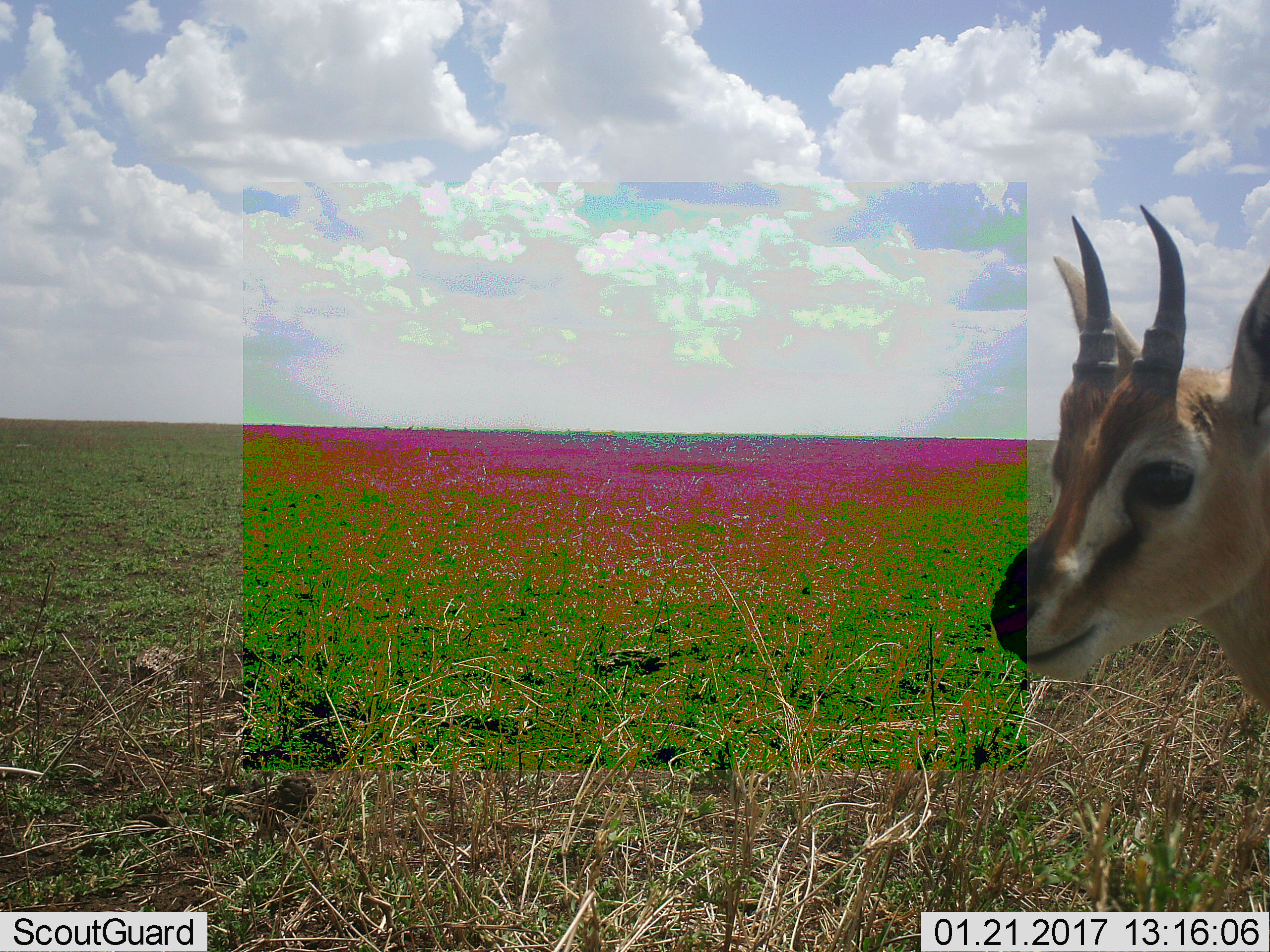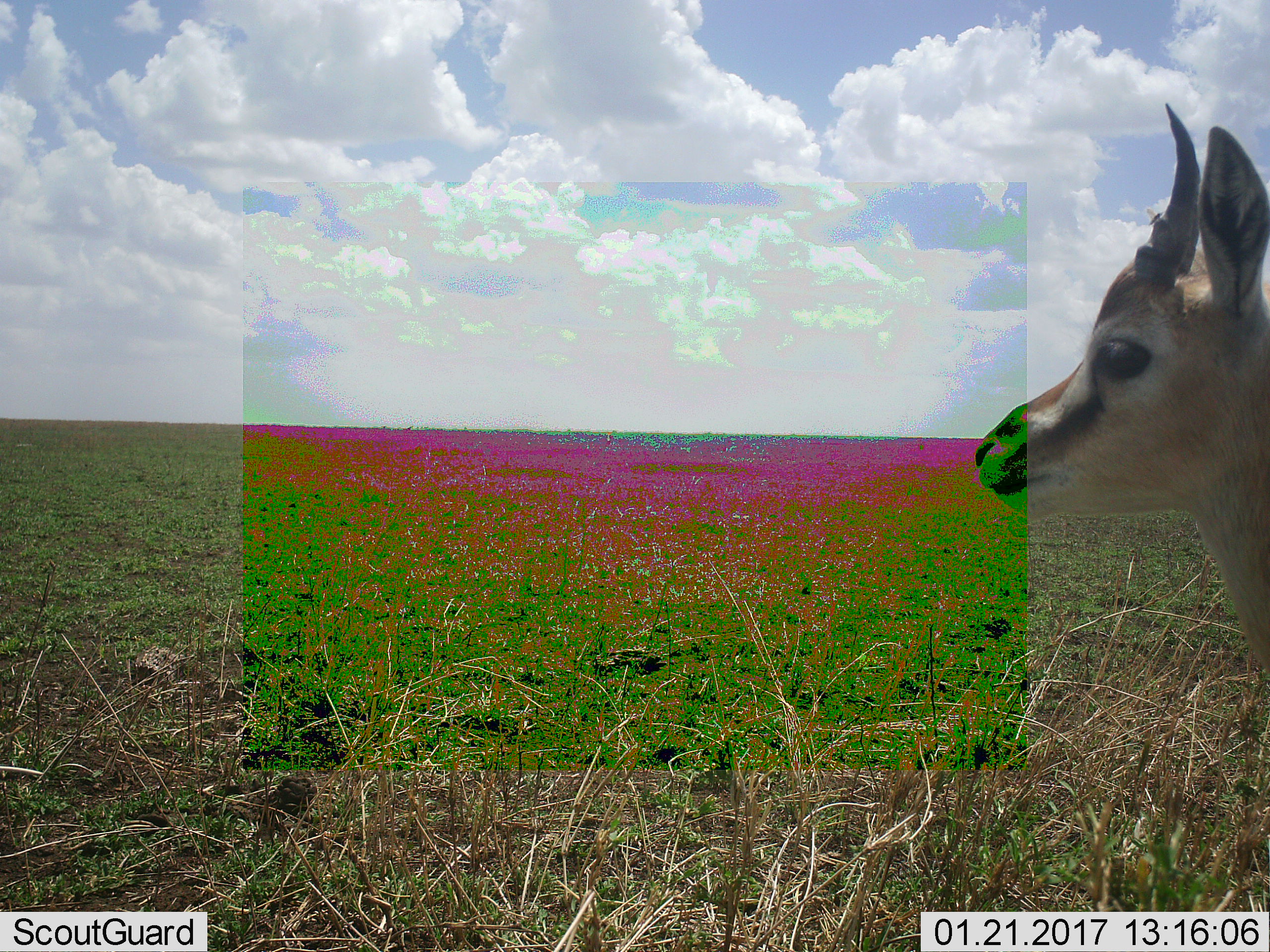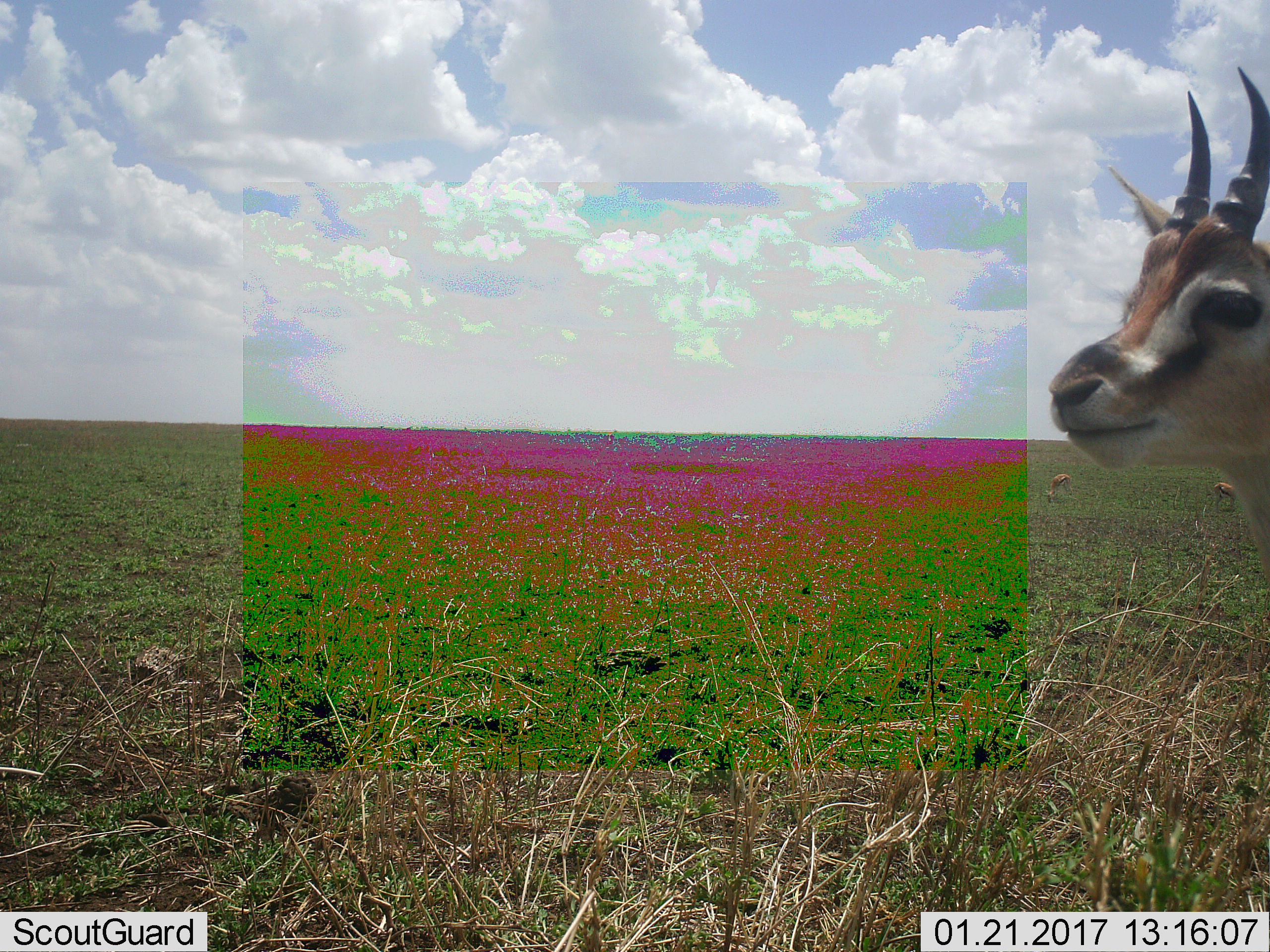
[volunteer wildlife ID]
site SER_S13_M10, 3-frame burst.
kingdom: Animalia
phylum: Chordata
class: Mammalia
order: Artiodactyla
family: Bovidae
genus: Eudorcas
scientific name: Eudorcas thomsonii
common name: thomson's gazelle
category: gazellethomsons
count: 1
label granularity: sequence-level